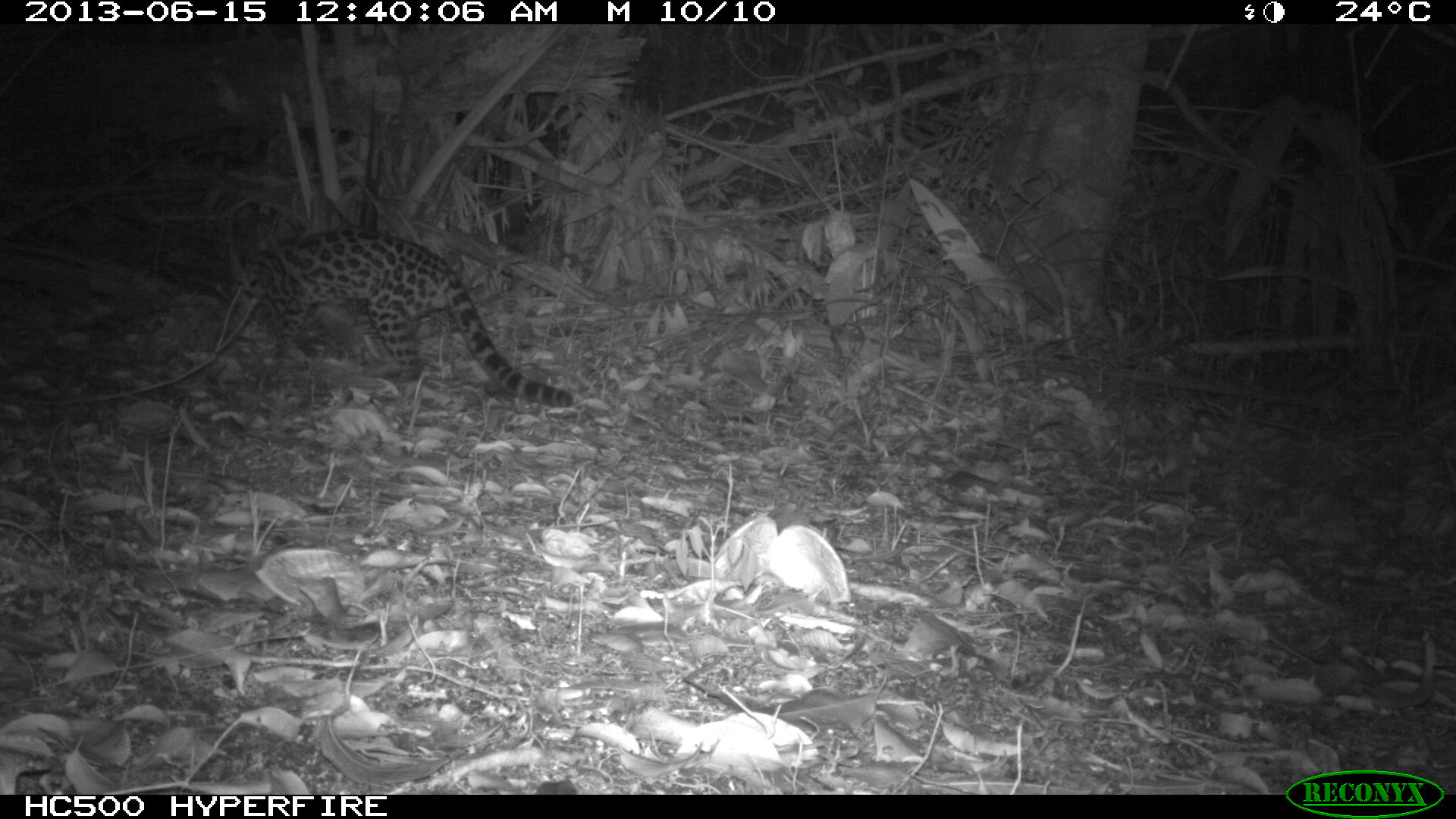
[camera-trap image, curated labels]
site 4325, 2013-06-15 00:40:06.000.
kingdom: Animalia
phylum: Chordata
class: Mammalia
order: Carnivora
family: Felidae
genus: Leopardus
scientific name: Leopardus wiedii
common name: margay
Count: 1.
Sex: female.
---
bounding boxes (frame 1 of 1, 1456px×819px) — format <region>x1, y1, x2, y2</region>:
leopardus wiedii: <region>205, 225, 575, 409</region>